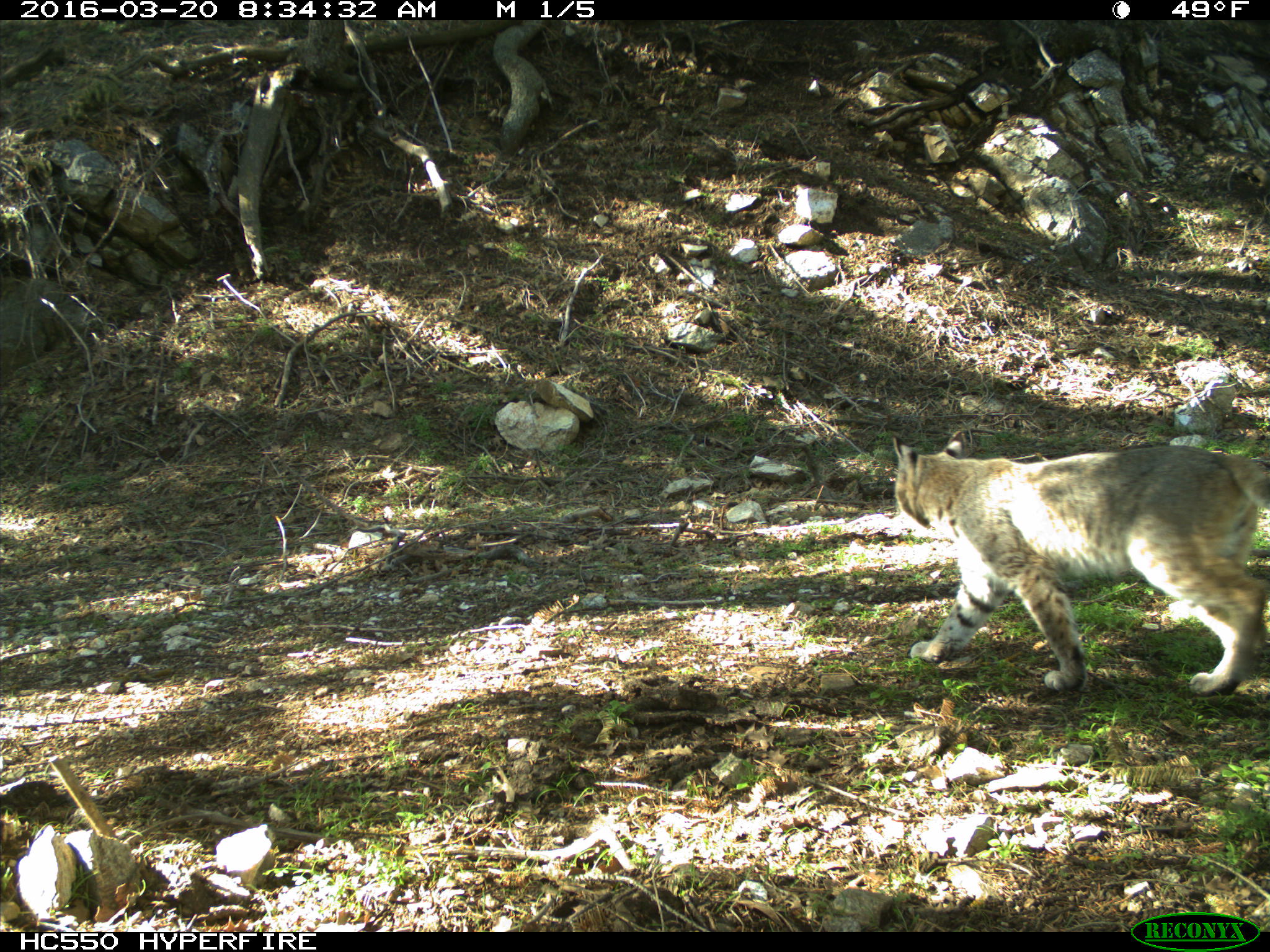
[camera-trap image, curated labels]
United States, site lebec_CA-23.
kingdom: Animalia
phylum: Chordata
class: Mammalia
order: Carnivora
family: Felidae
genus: Lynx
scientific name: Lynx rufus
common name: bobcat